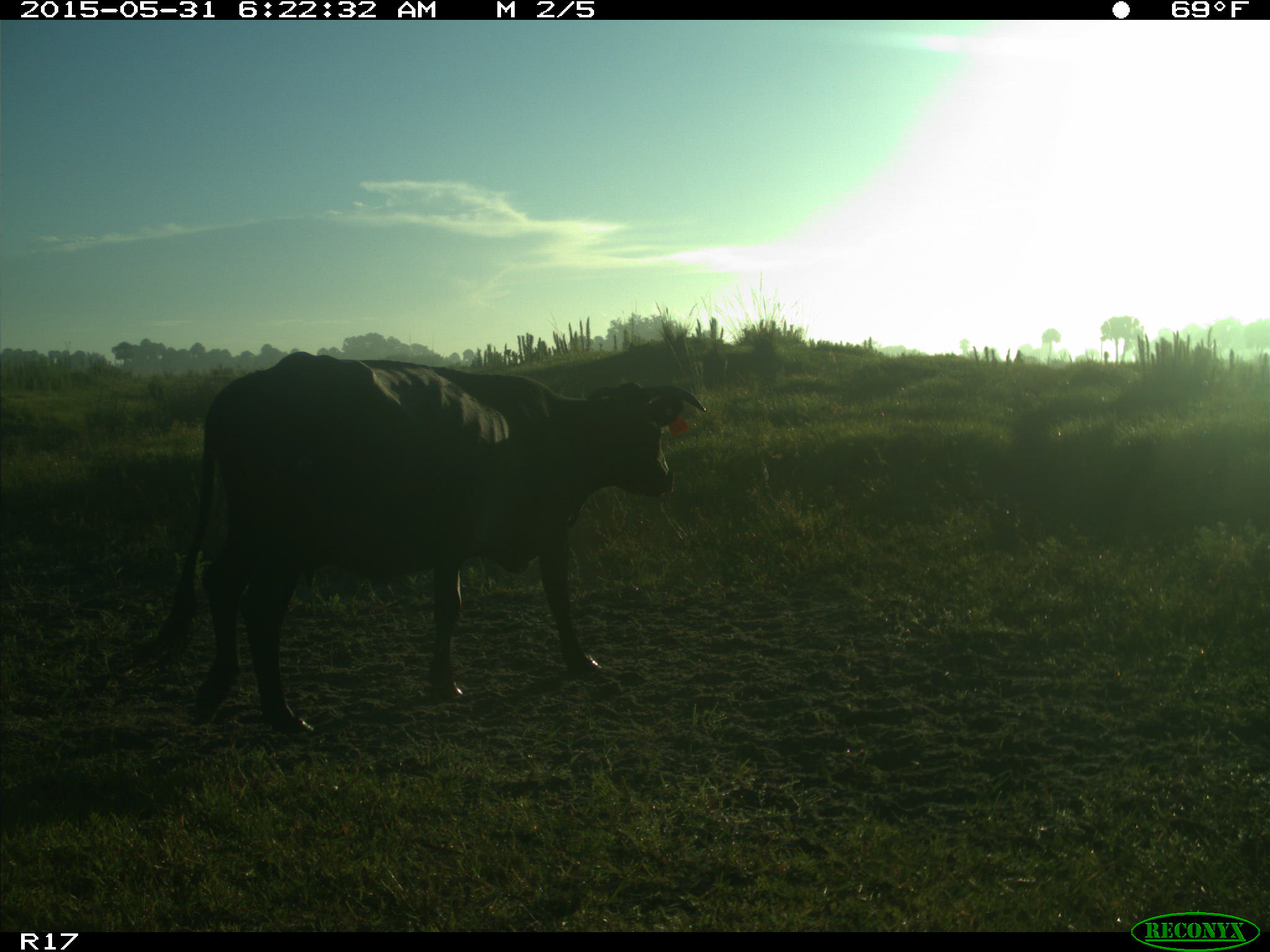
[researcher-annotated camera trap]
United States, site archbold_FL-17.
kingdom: Animalia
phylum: Chordata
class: Mammalia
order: Artiodactyla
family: Bovidae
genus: Bos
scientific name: Bos taurus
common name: domestic cow